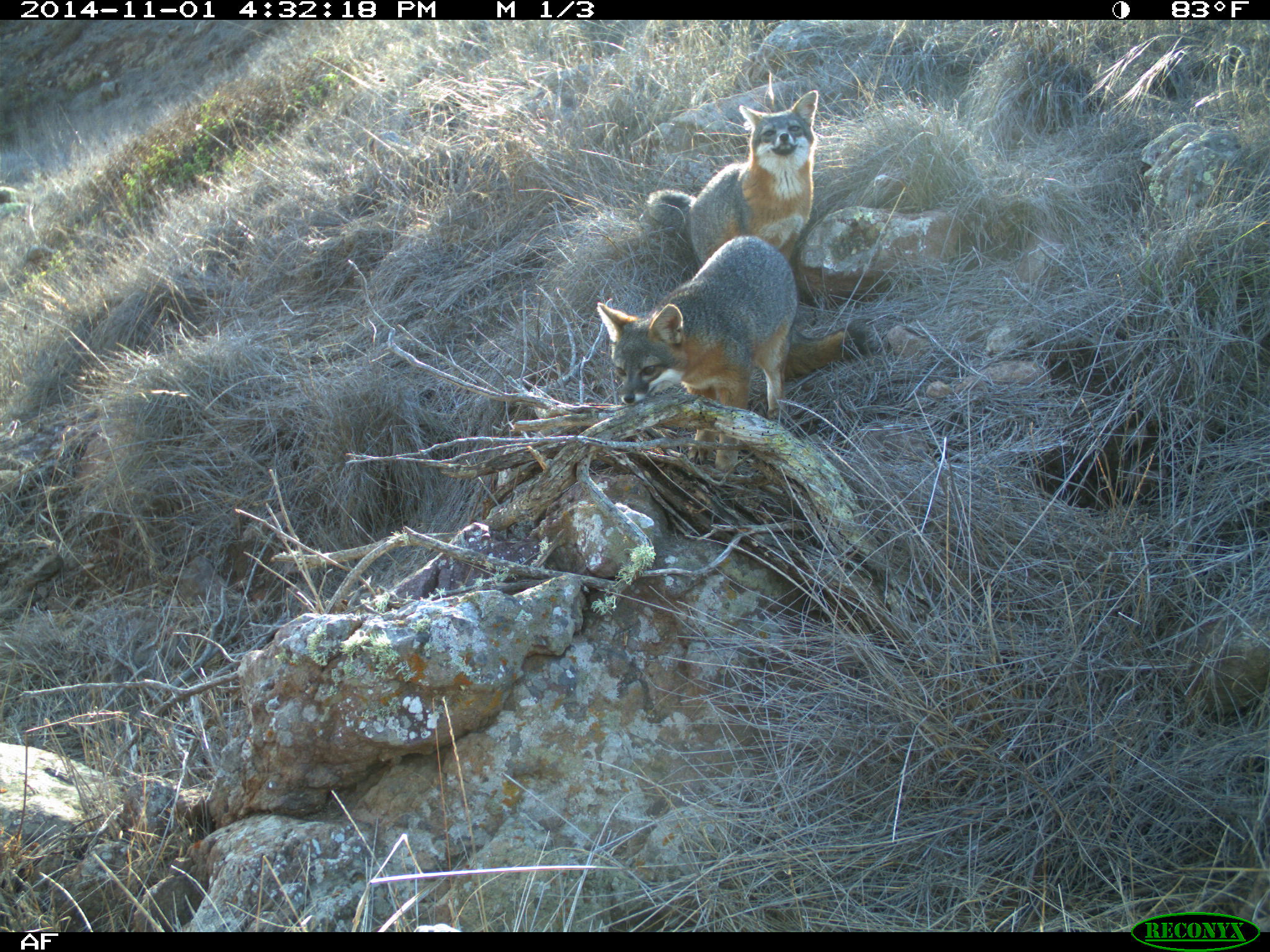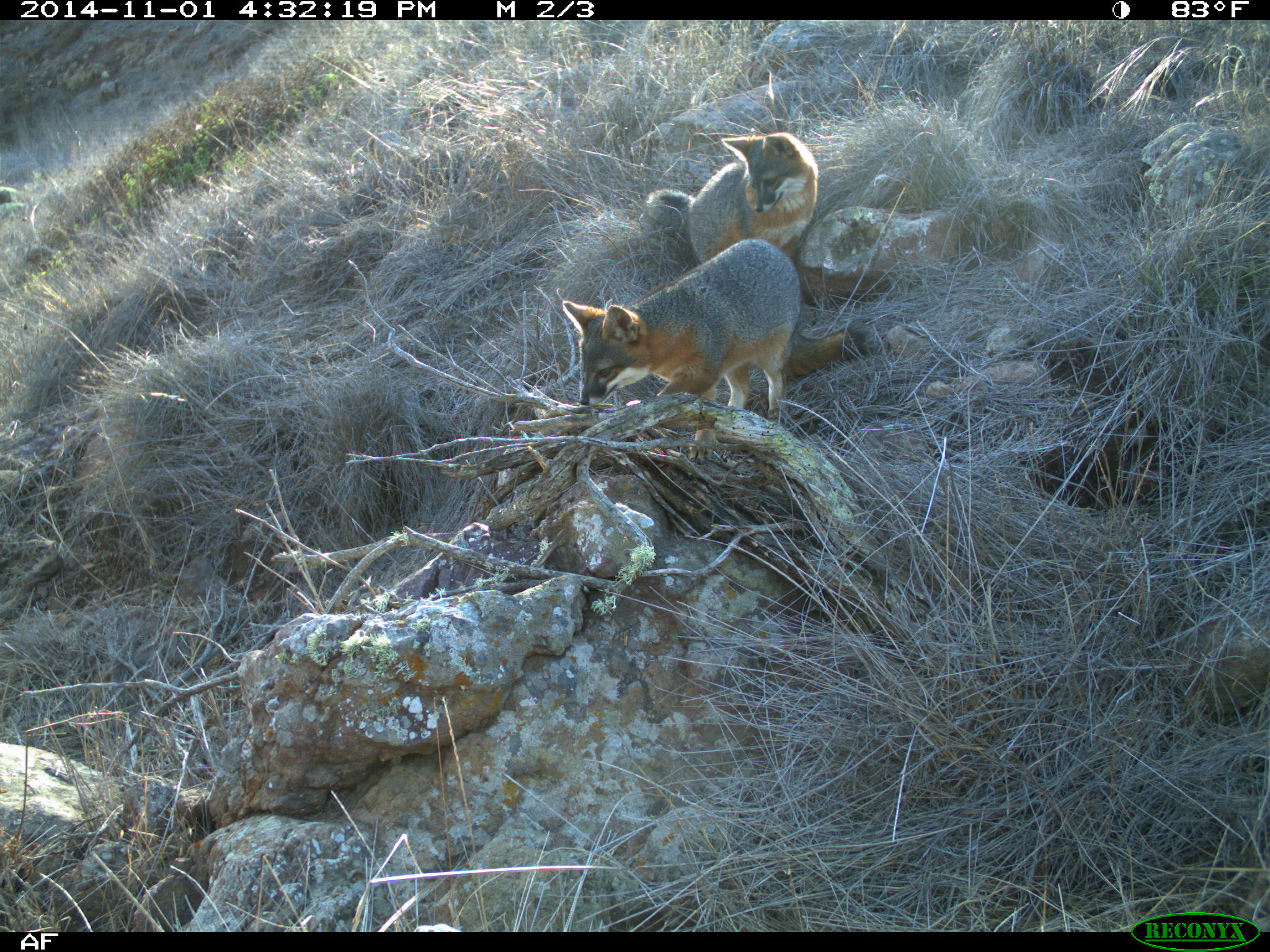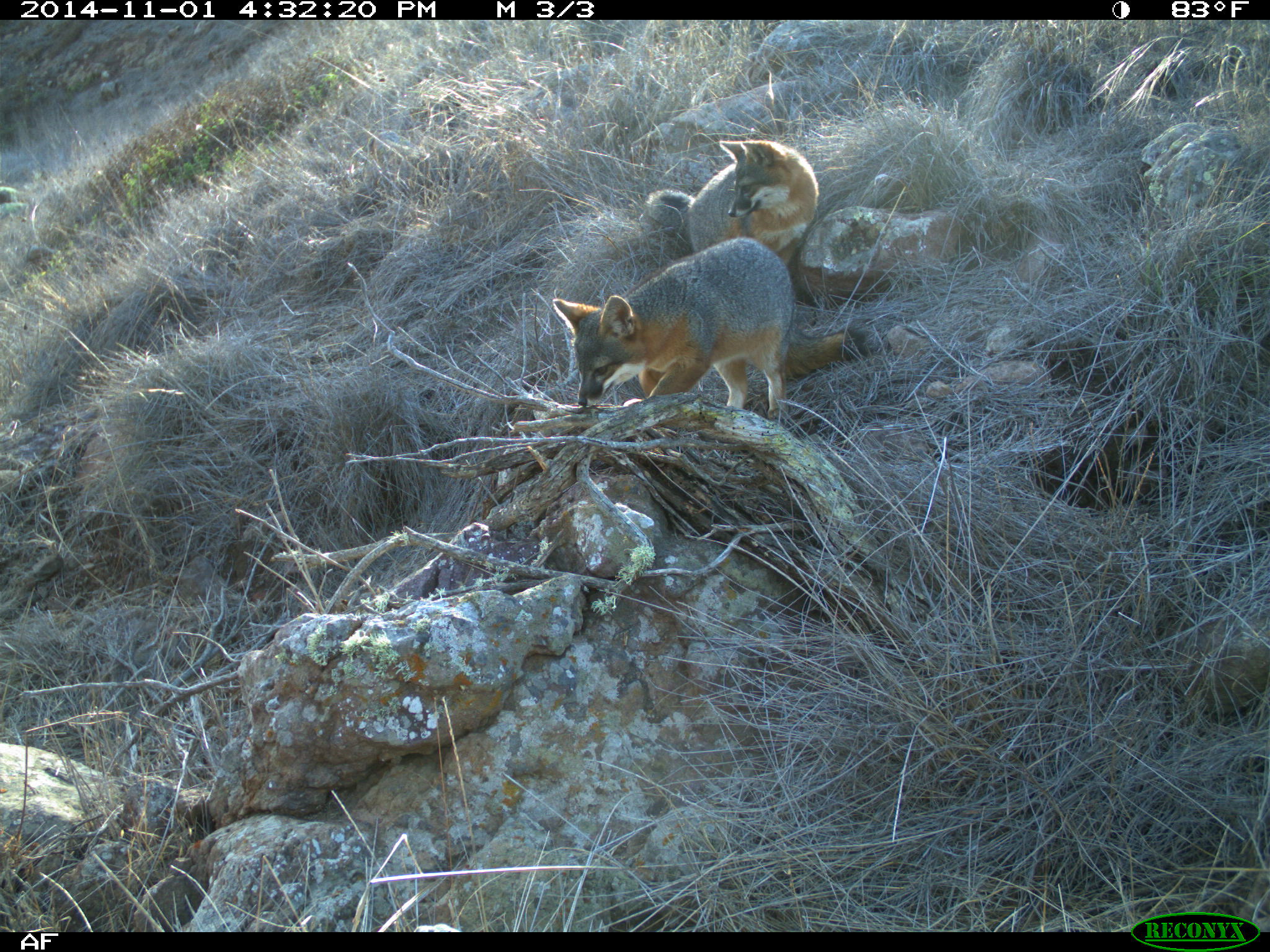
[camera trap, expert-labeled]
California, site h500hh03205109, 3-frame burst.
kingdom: Animalia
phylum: Chordata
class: Mammalia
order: Carnivora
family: Canidae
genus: Urocyon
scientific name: Urocyon littoralis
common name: island fox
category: fox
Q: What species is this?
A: Fox (island fox) (Urocyon littoralis).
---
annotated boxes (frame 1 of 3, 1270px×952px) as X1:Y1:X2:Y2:
fox: 597:232:866:472; 645:89:819:271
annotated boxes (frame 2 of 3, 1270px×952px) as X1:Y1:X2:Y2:
fox: 562:237:866:465; 642:133:817:267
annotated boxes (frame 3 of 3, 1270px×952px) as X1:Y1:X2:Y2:
fox: 551:237:869:419; 645:136:819:271